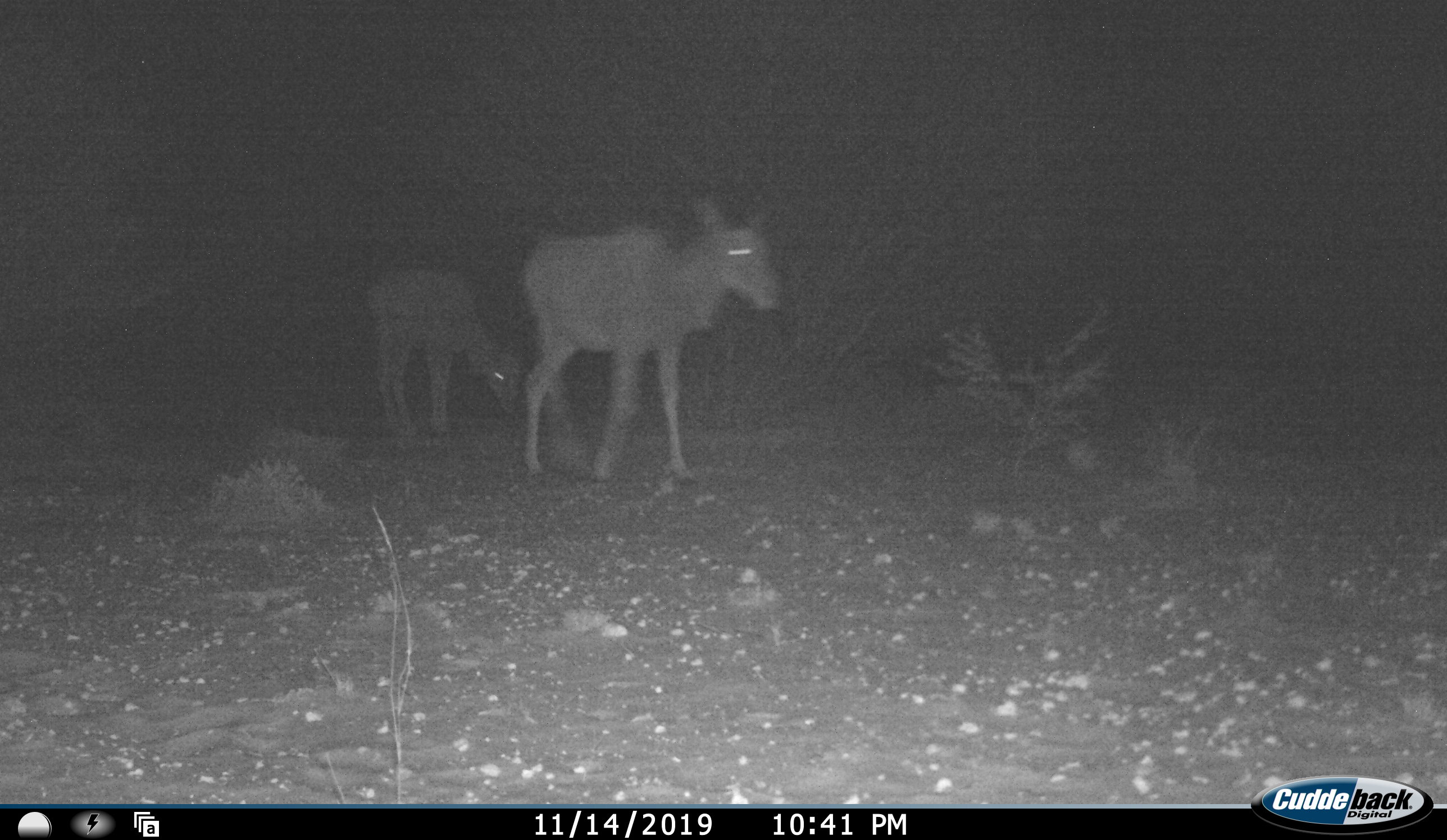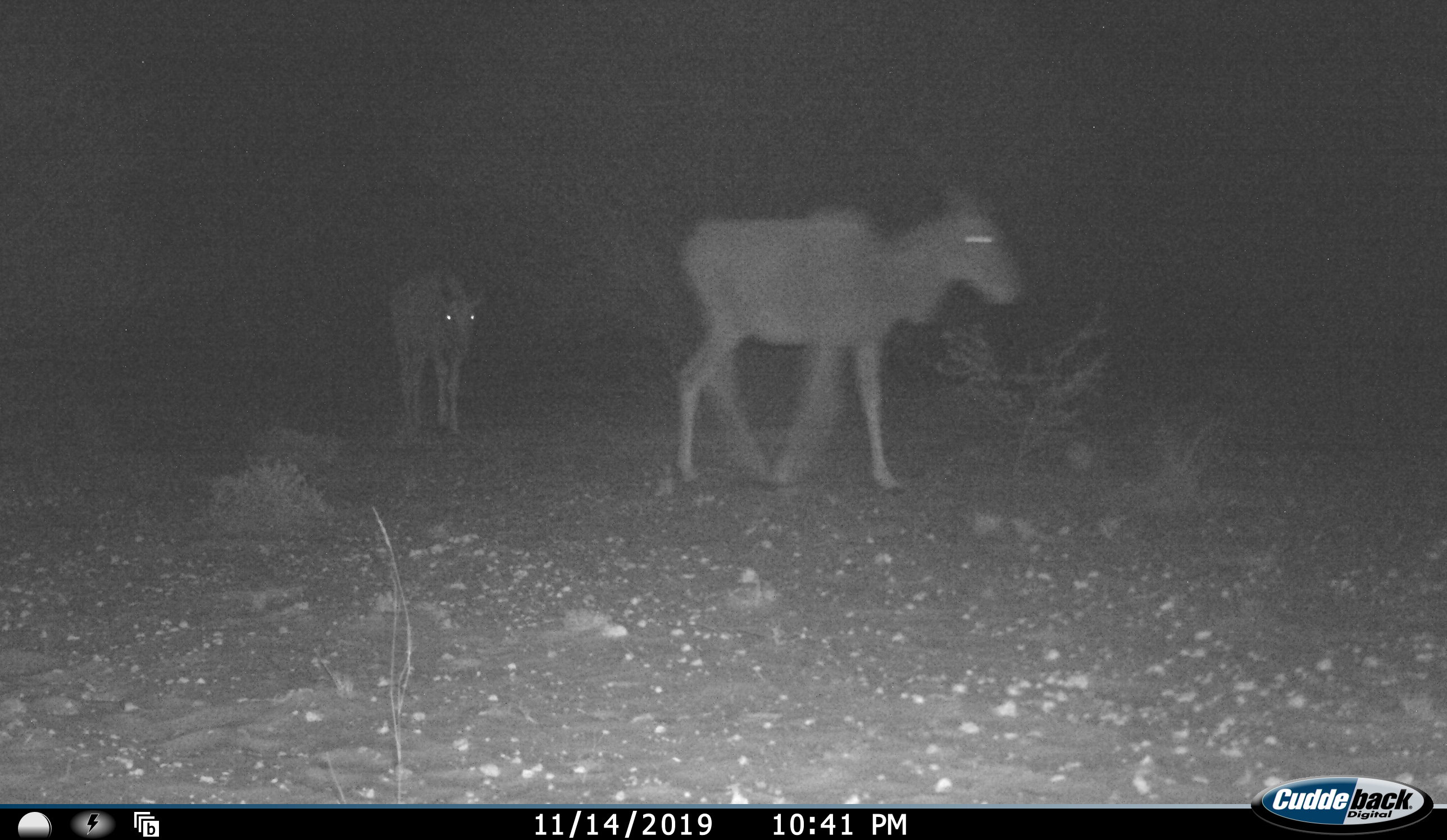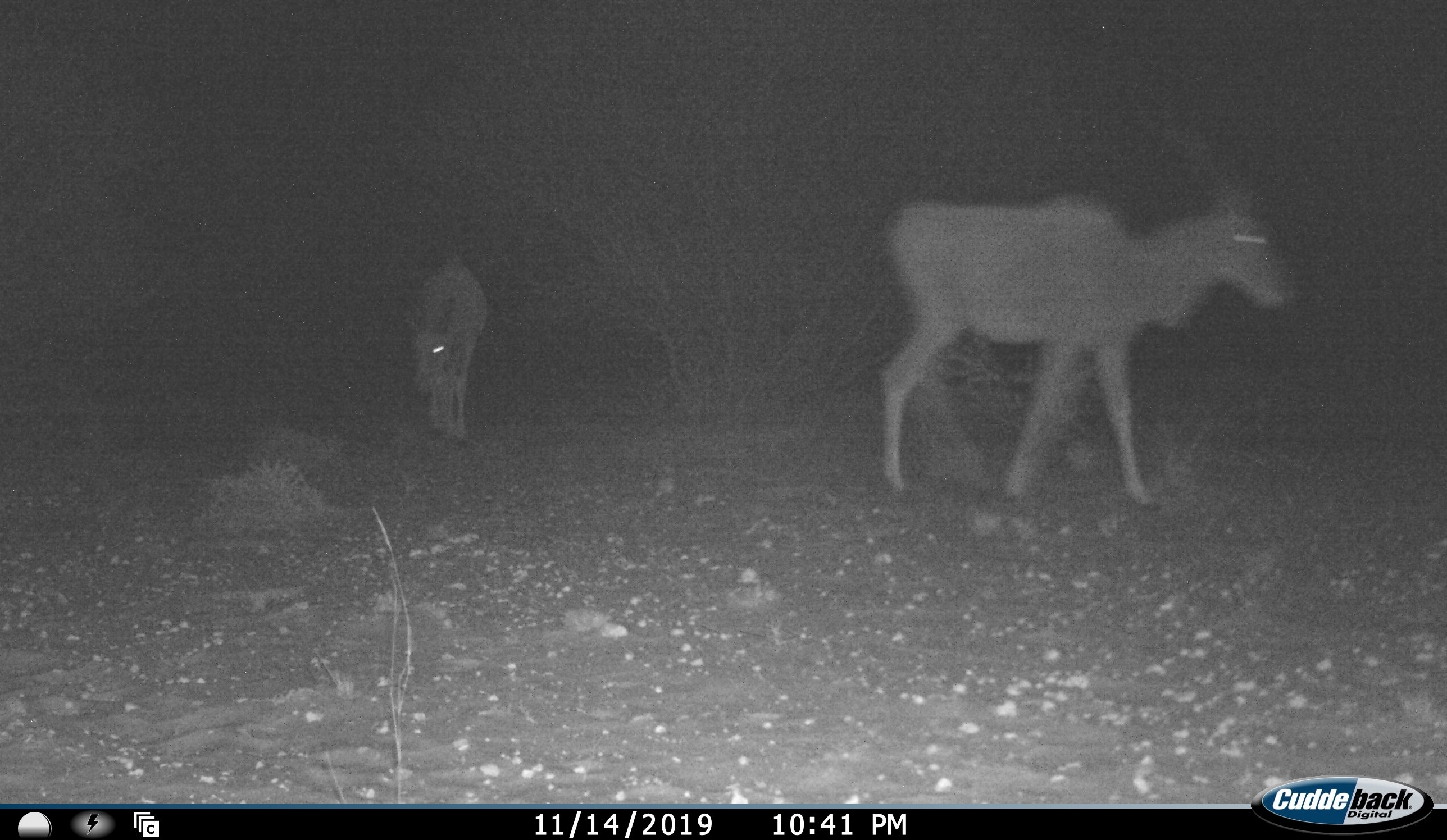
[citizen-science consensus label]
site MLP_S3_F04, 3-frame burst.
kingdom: Animalia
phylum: Chordata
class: Mammalia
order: Artiodactyla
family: Bovidae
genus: Tragelaphus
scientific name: Tragelaphus oryx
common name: eland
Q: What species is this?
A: Eland (Tragelaphus oryx).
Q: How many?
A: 2.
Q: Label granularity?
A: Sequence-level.